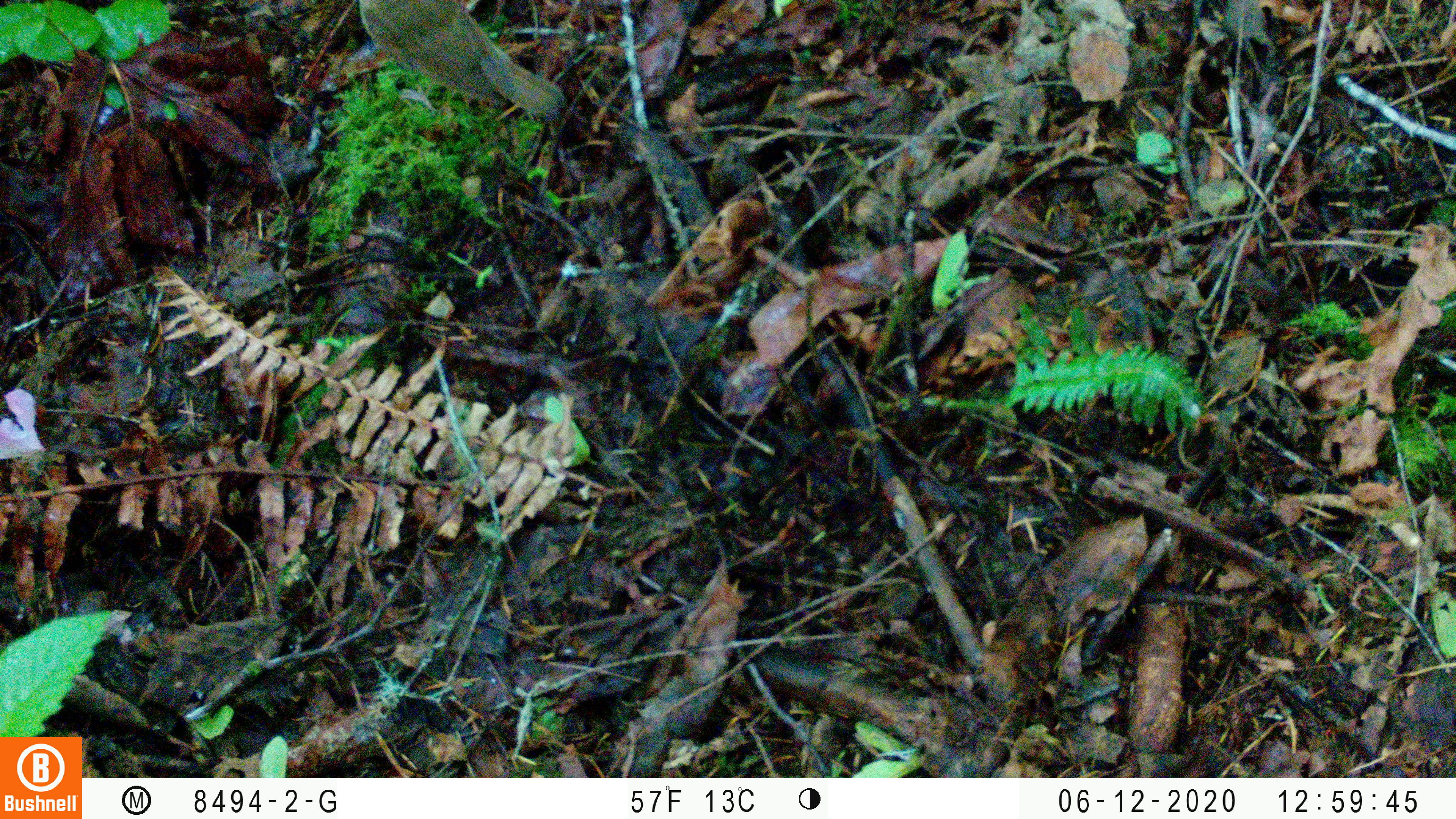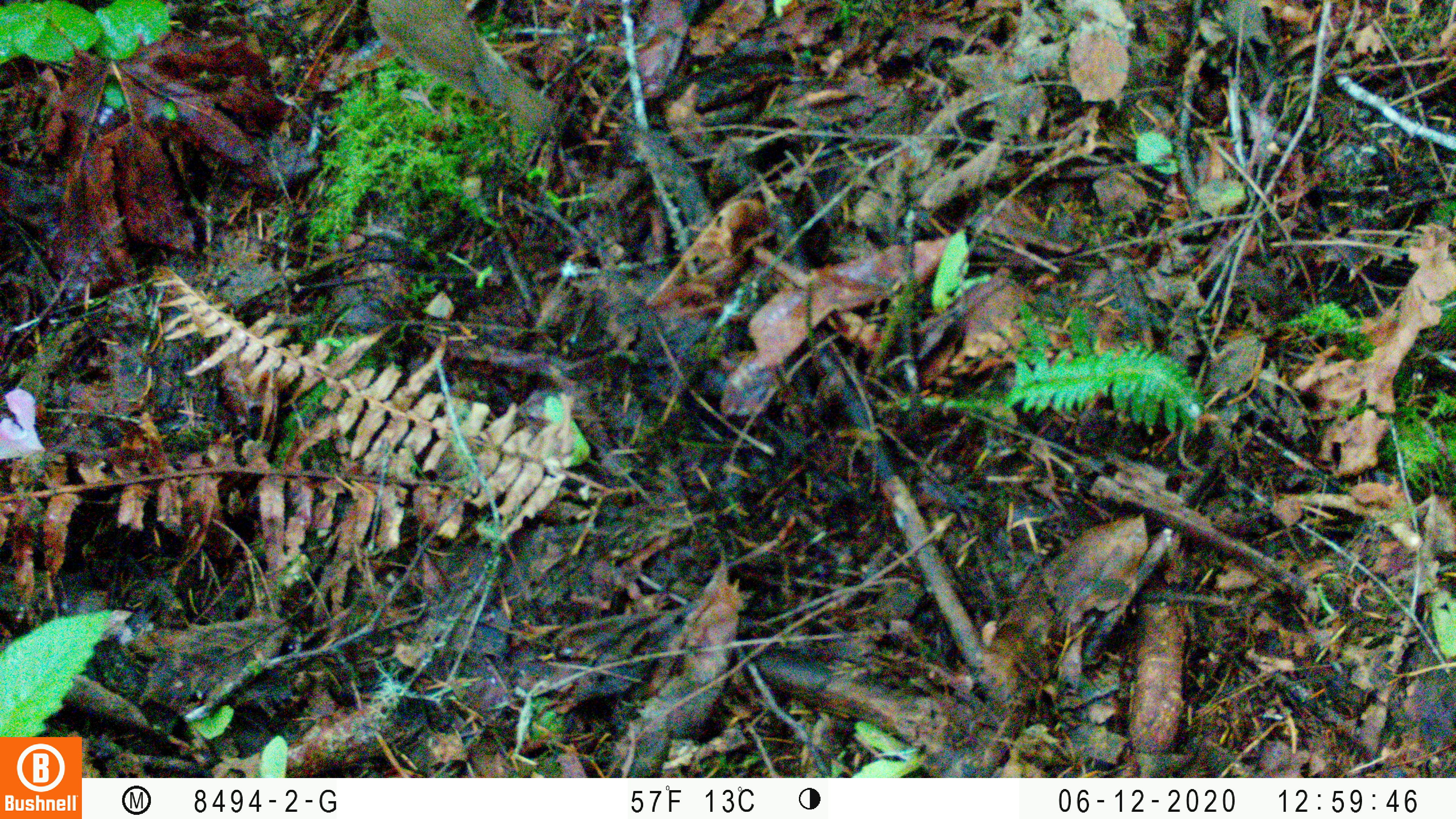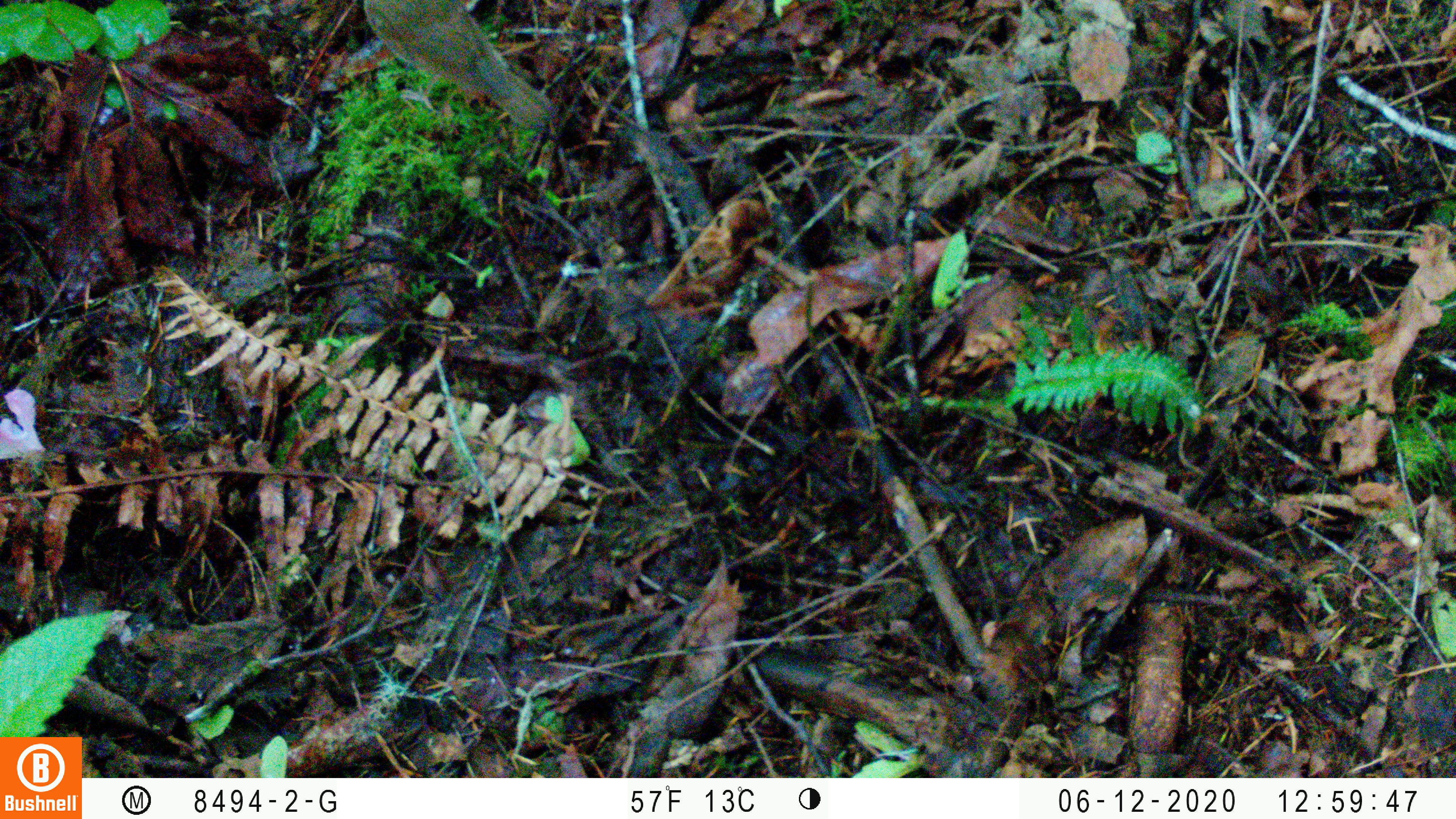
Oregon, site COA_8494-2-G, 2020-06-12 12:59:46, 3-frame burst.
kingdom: Animalia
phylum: Chordata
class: Aves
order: Passeriformes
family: Turdidae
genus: Catharus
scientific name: Catharus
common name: brown thrushes and nightingale-thrushes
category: catharus species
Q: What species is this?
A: Catharus species (brown thrushes and nightingale-thrushes) (Catharus).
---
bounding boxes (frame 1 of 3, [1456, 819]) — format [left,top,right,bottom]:
catharus species: [359,1,567,121]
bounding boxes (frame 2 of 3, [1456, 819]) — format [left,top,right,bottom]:
catharus species: [365,1,560,139]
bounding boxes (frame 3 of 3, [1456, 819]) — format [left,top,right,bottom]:
catharus species: [357,0,557,128]